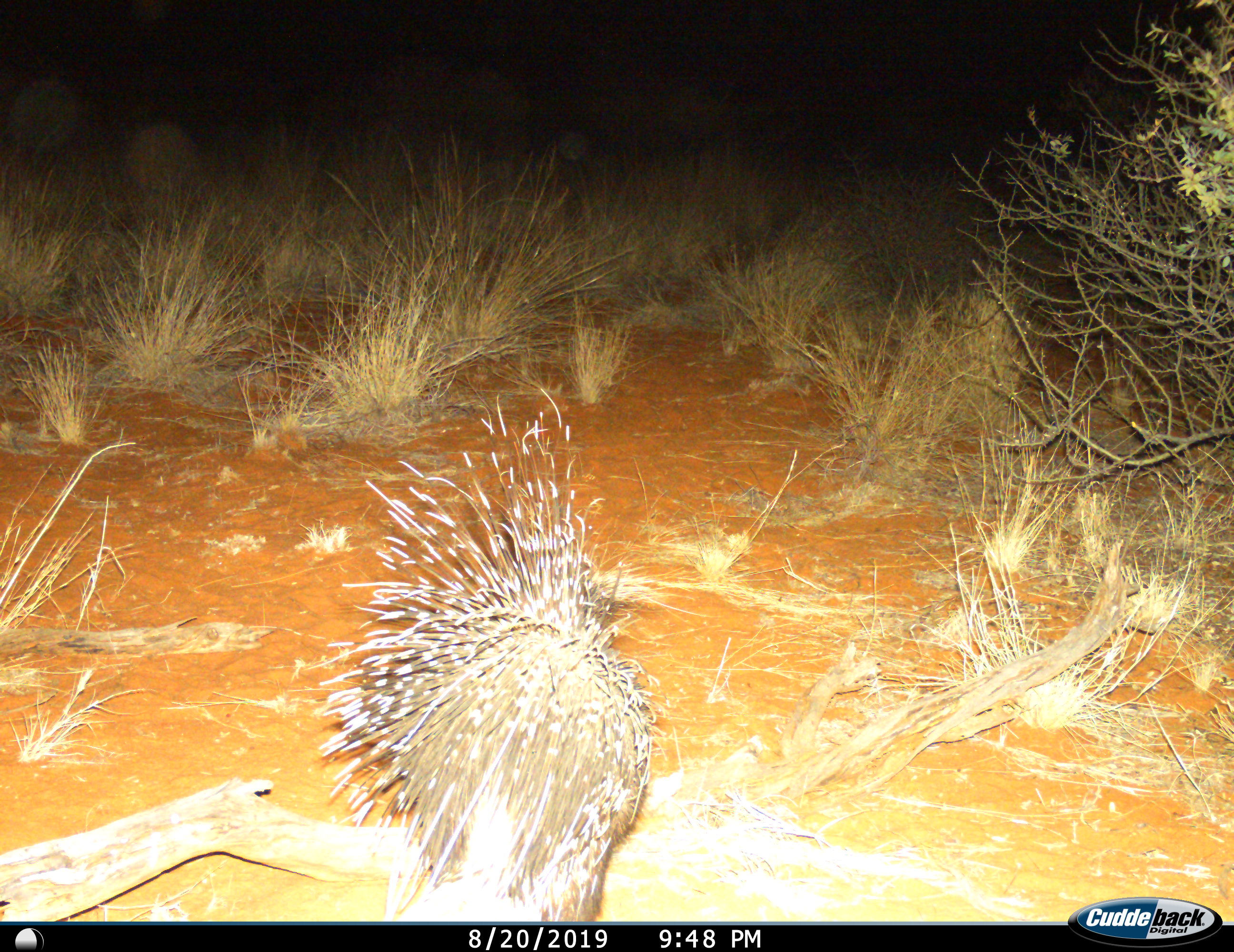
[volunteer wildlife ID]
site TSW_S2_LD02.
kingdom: Animalia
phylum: Chordata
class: Mammalia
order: Rodentia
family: Hystricidae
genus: Hystrix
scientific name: Hystrix cristata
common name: crested porcupine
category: porcupine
Porcupine (crested porcupine) (Hystrix cristata), count 1. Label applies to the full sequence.